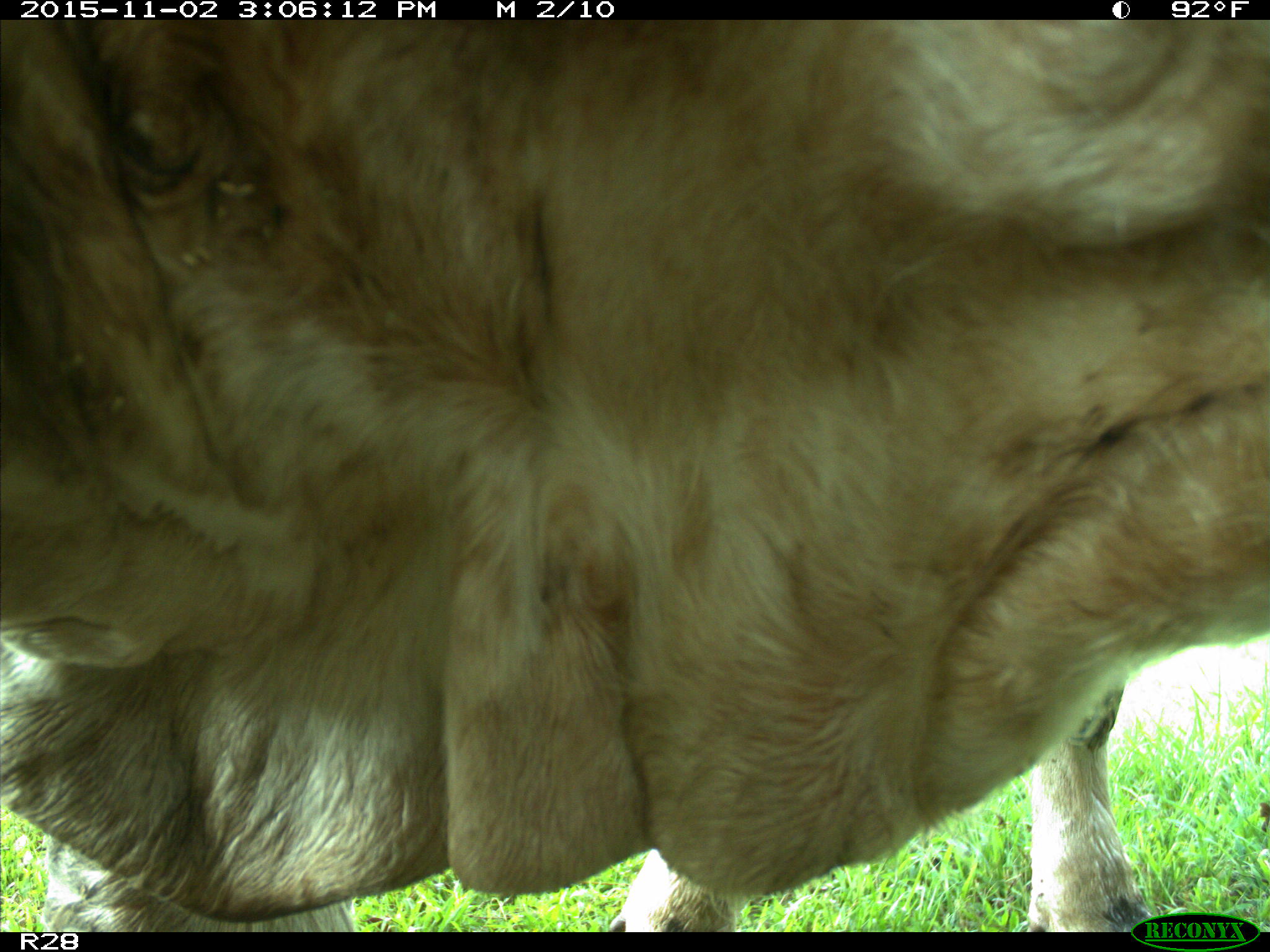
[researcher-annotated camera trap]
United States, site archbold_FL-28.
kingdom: Animalia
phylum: Chordata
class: Mammalia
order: Artiodactyla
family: Bovidae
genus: Bos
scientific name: Bos taurus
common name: domestic cow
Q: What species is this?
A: Bos taurus (domestic cow).